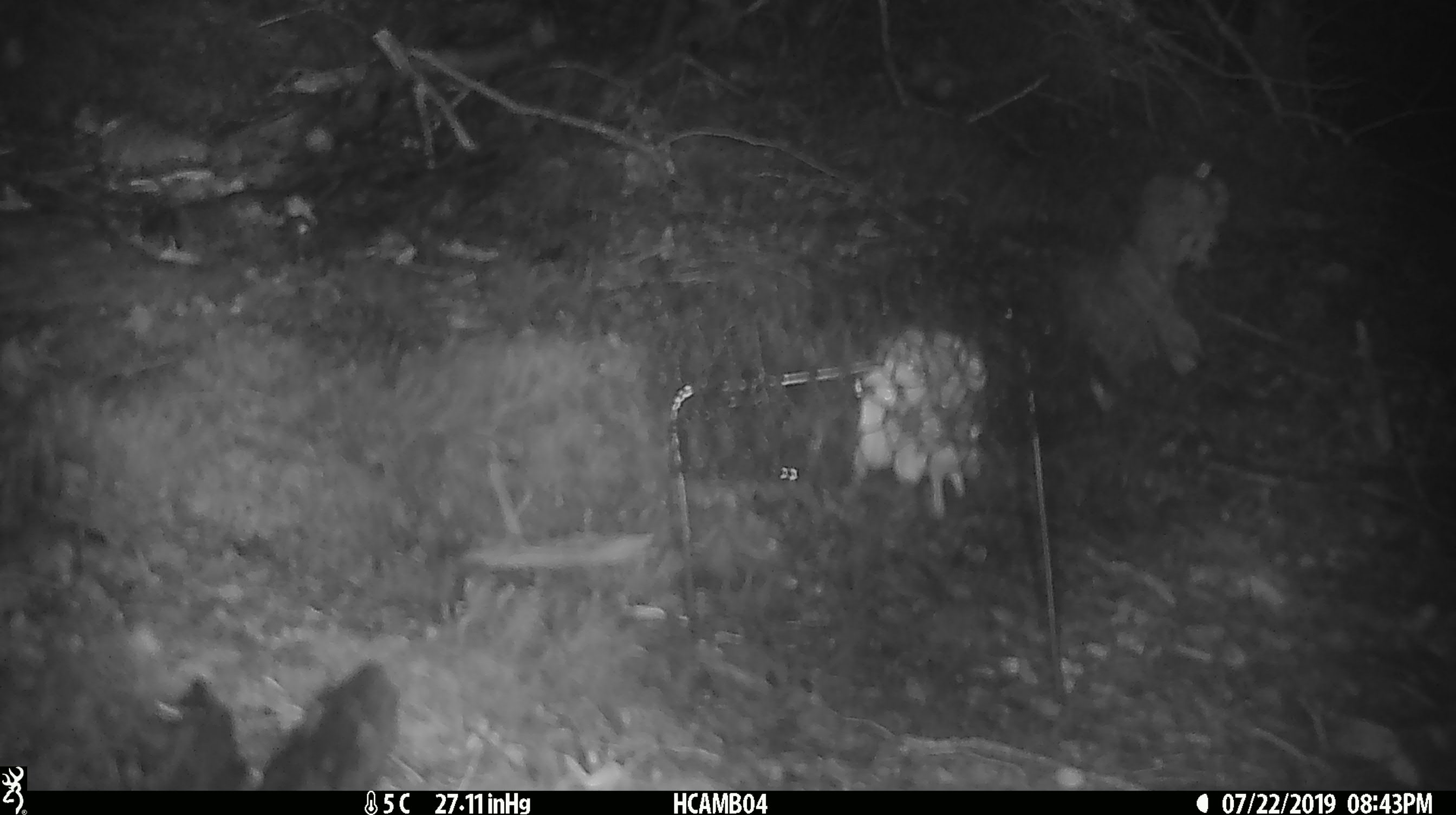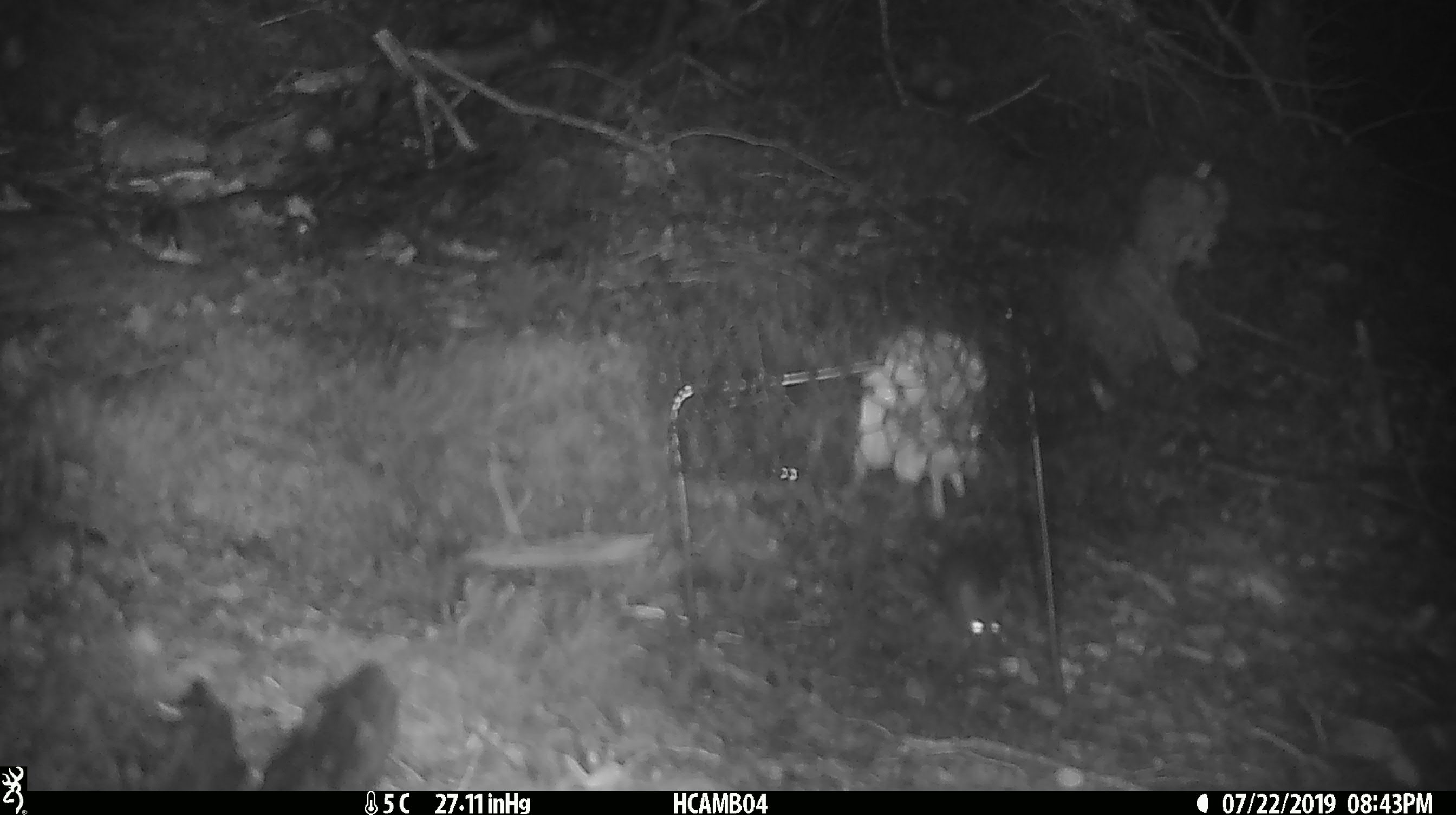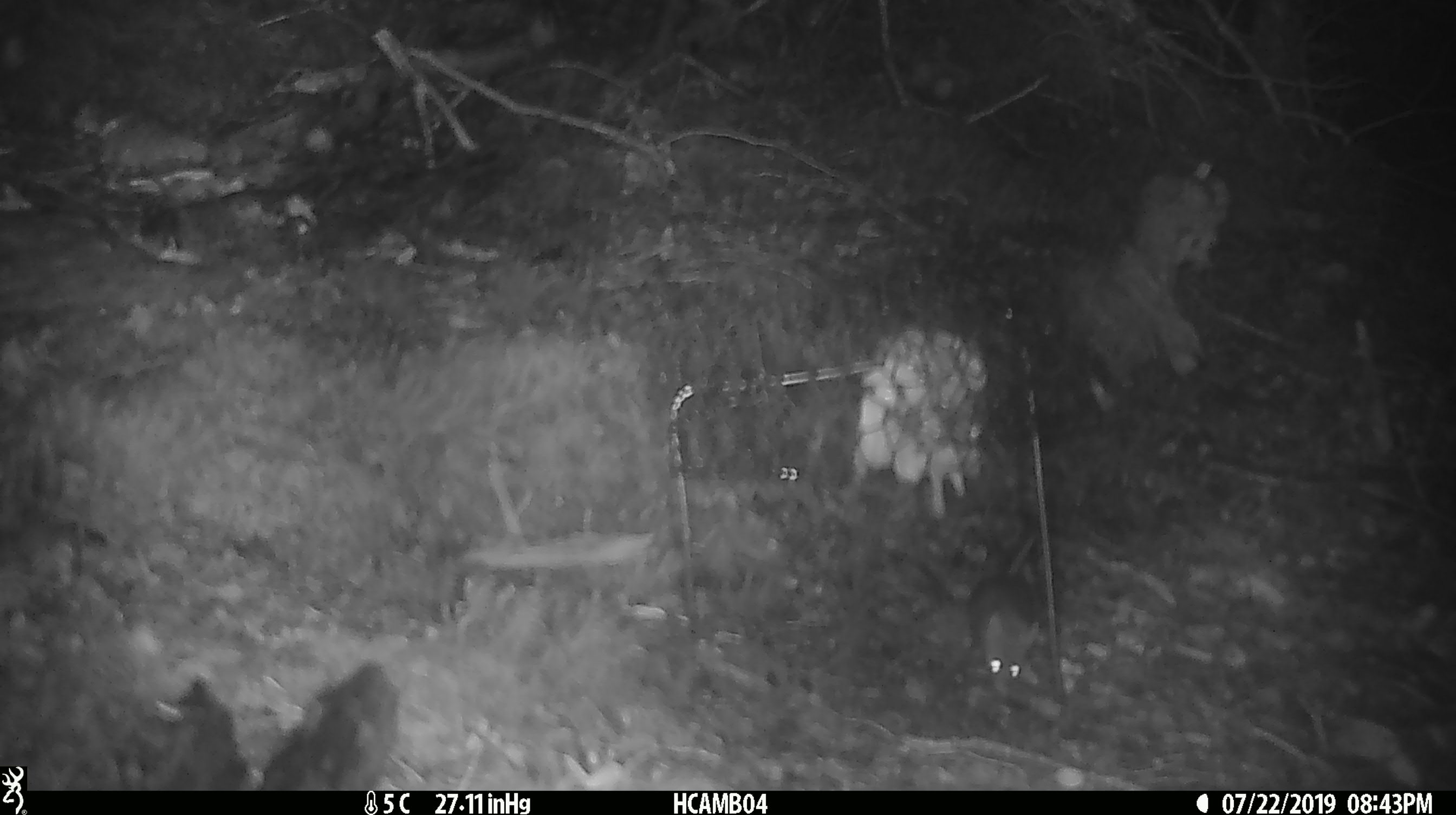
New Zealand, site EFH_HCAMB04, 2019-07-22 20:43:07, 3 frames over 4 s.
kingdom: Animalia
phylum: Chordata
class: Mammalia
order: Rodentia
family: Muridae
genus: Mus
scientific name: Mus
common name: mouse